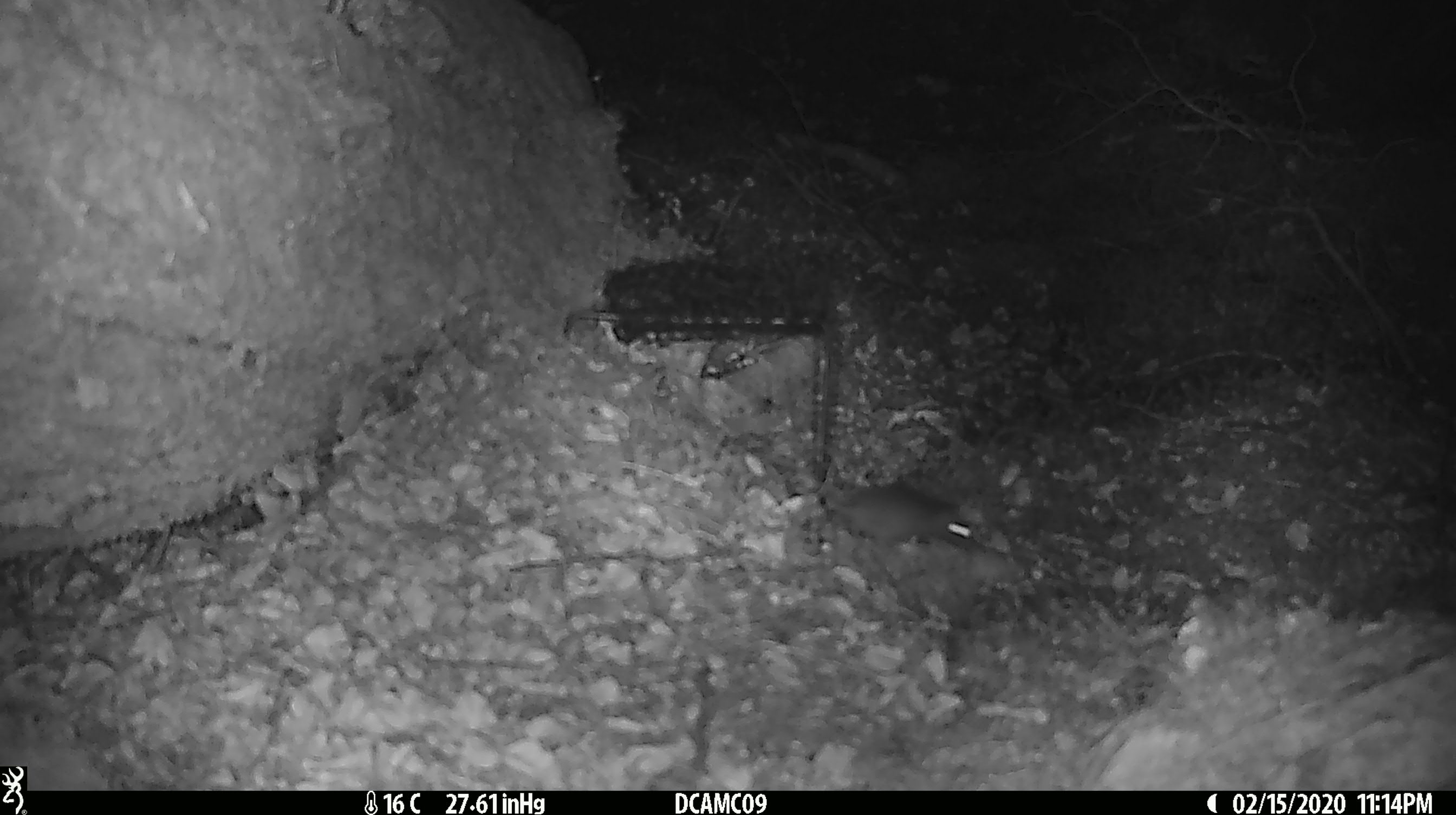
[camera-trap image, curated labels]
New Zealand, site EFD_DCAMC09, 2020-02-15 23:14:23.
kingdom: Animalia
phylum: Chordata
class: Mammalia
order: Rodentia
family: Muridae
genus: Mus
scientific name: Mus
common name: mouse